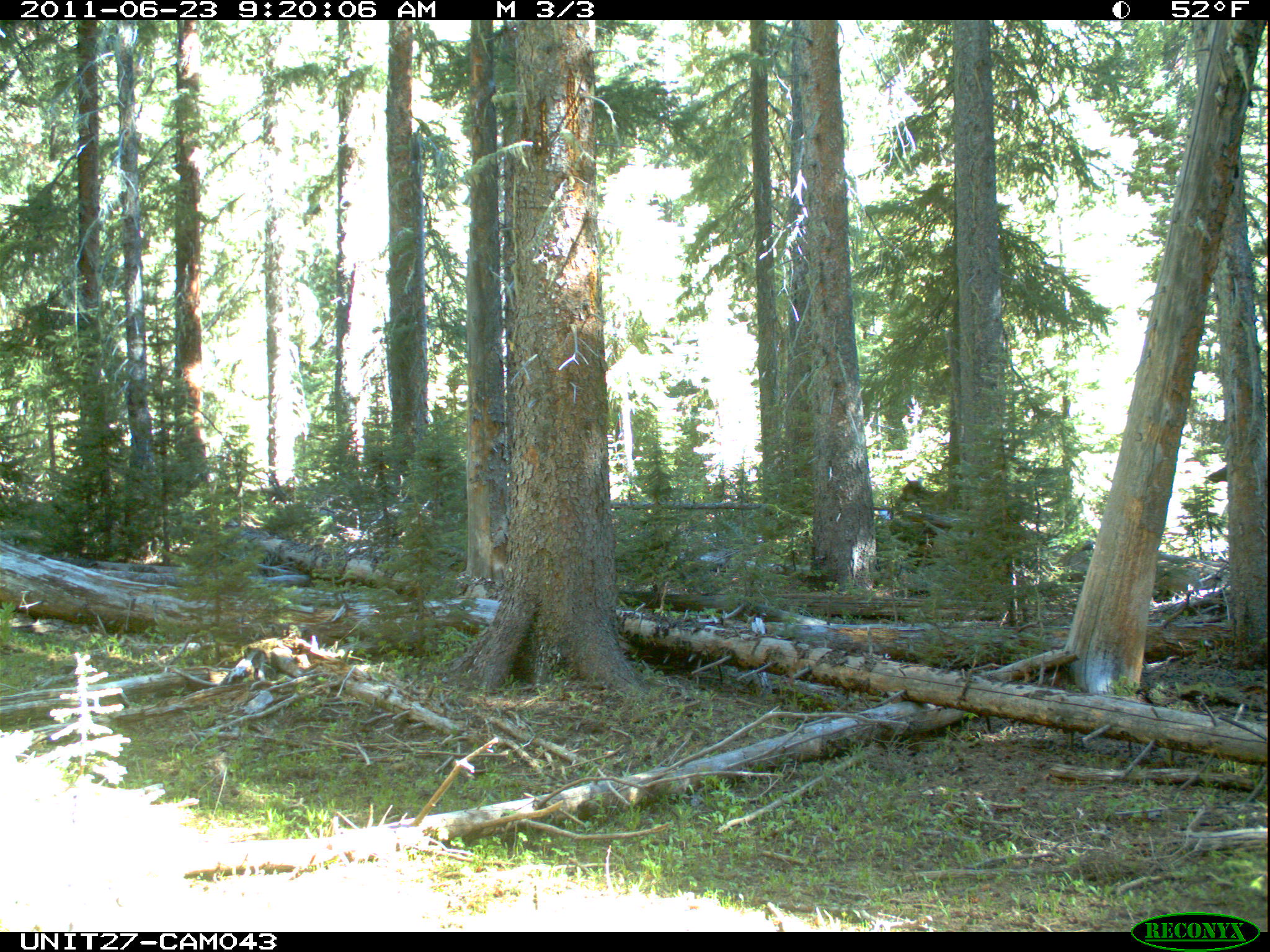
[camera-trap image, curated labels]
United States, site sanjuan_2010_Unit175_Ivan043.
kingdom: Animalia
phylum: Chordata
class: Mammalia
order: Artiodactyla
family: Cervidae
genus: Cervus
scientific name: Cervus elaphus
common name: red deer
Cervus elaphus (red deer).